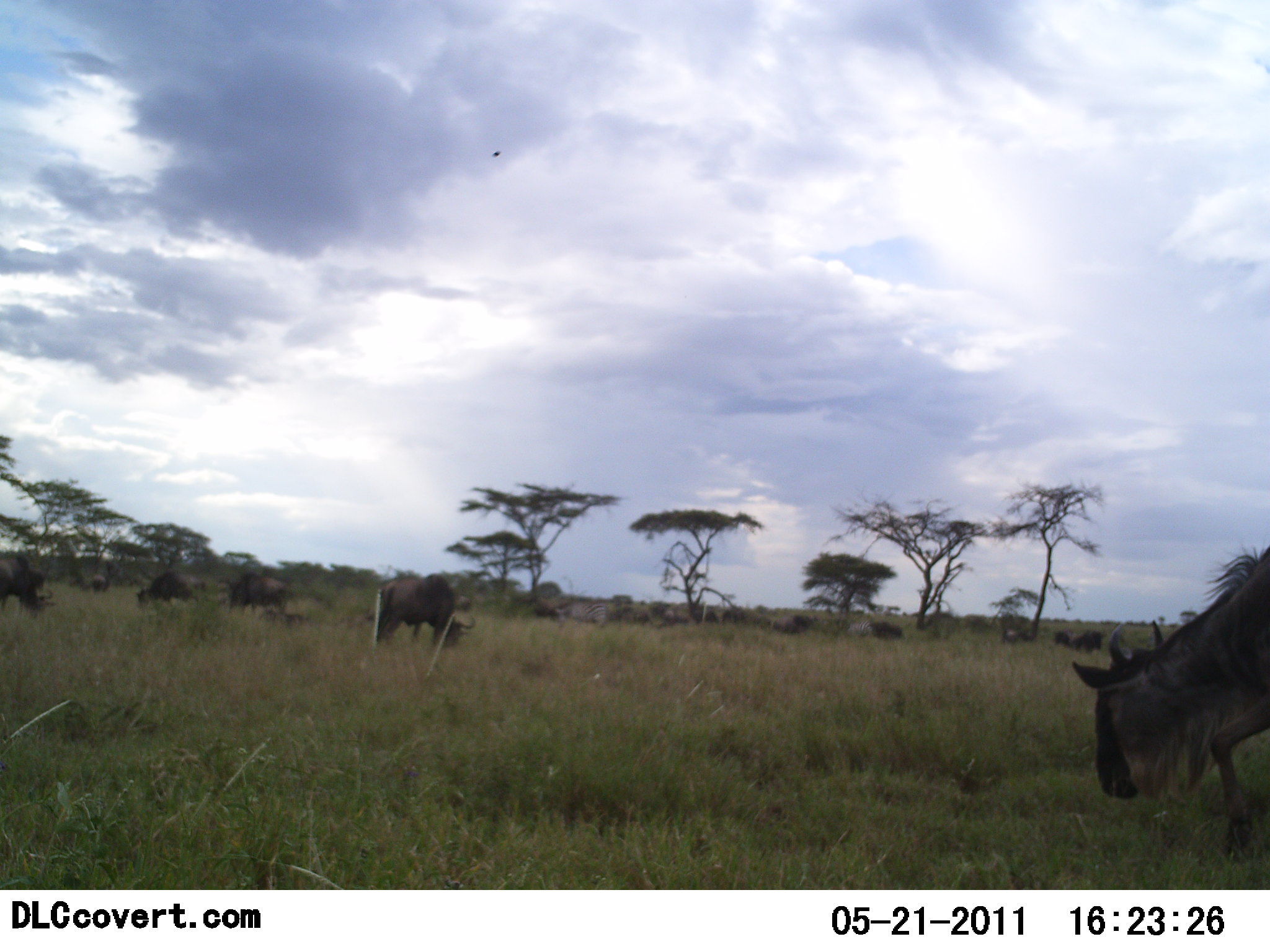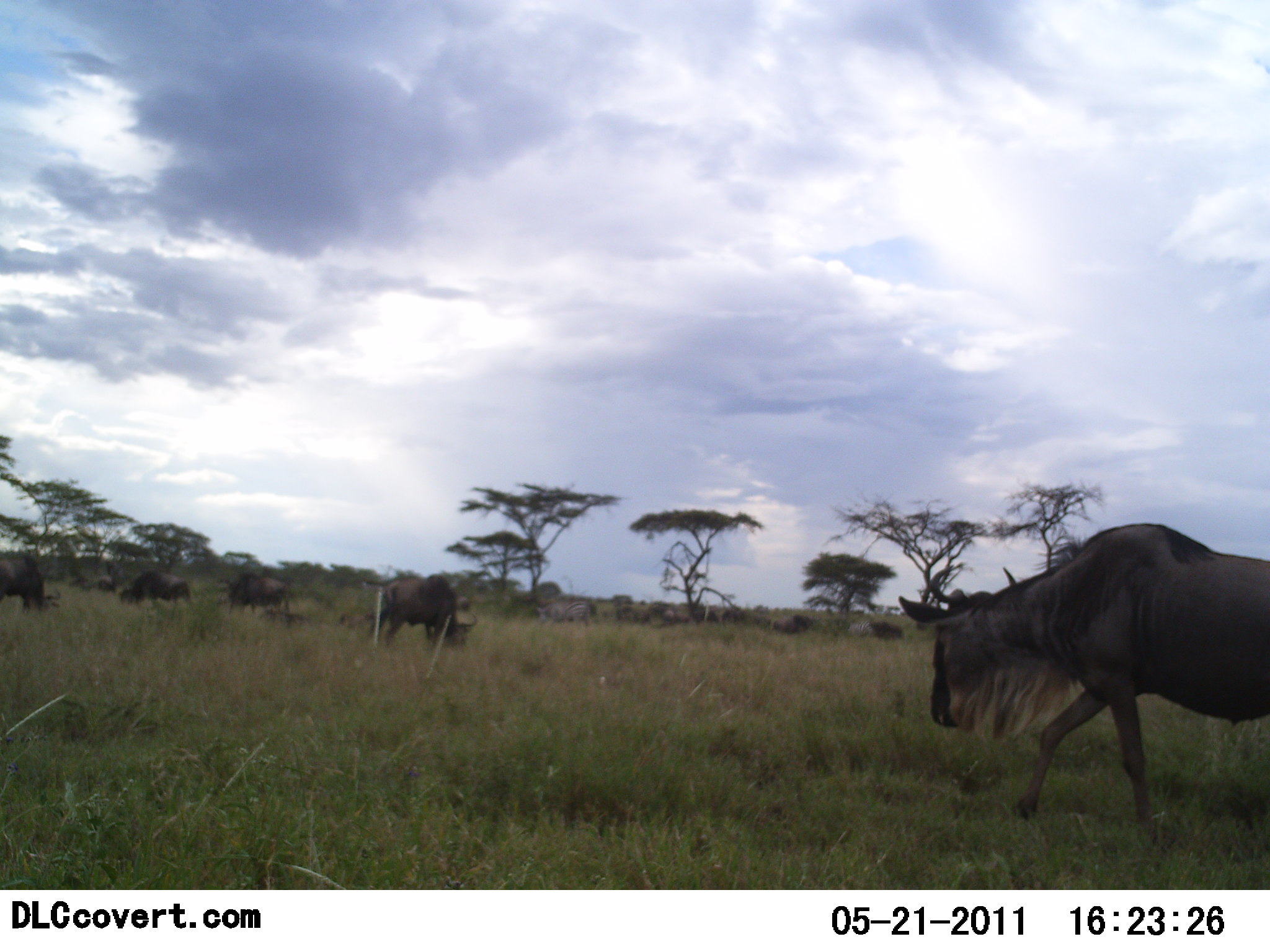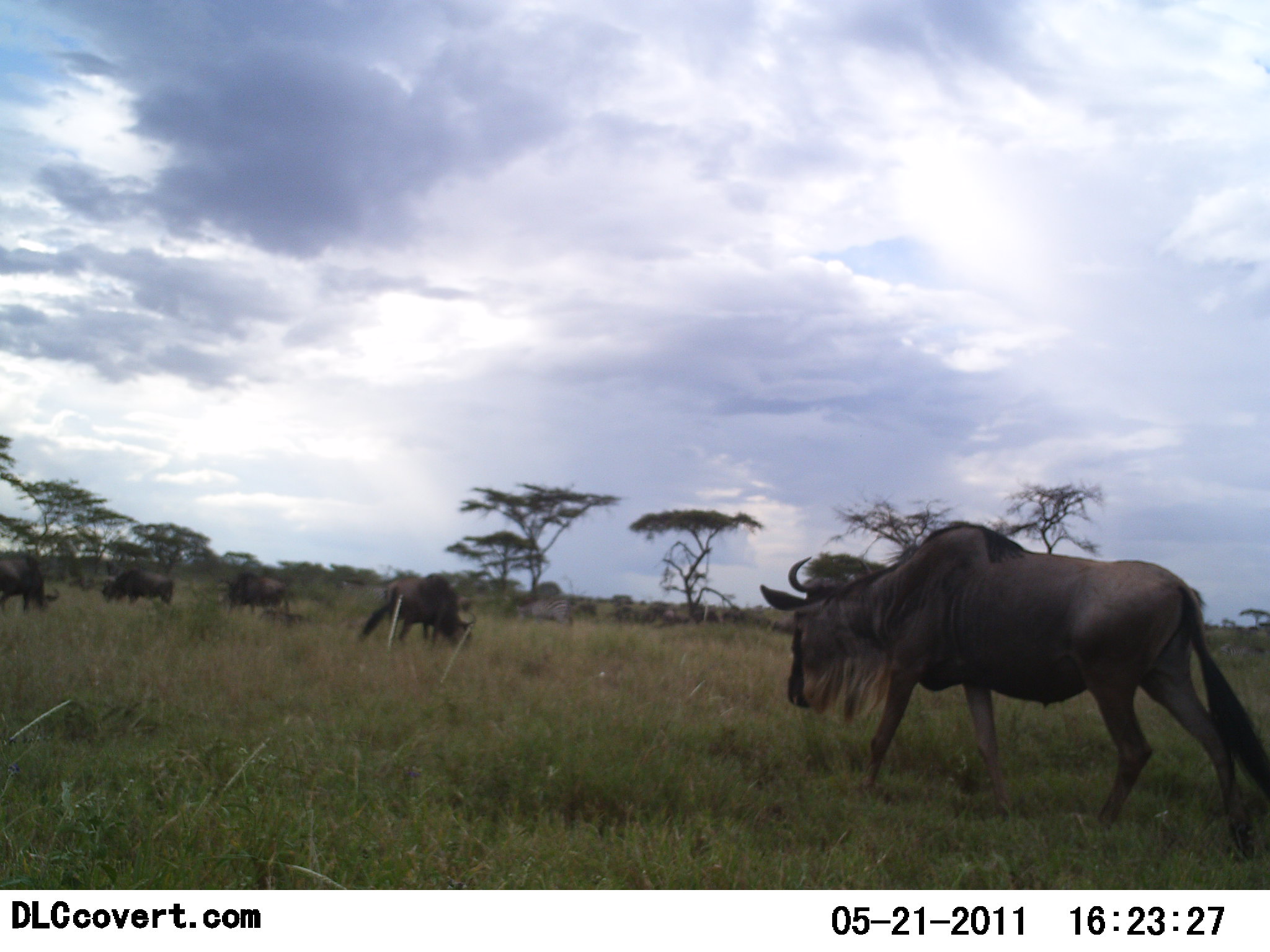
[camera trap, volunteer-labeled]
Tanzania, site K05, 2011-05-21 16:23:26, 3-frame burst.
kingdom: Animalia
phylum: Chordata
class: Mammalia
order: Artiodactyla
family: Bovidae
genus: Connochaetes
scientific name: Connochaetes taurinus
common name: blue wildebeest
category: wildebeest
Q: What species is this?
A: Wildebeest (blue wildebeest) (Connochaetes taurinus).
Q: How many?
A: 11-50.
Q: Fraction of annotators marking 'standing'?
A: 53%.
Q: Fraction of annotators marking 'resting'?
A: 0%.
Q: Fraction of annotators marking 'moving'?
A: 33%.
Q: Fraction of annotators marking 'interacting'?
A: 0%.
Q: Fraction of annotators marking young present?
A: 0%.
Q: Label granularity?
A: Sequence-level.